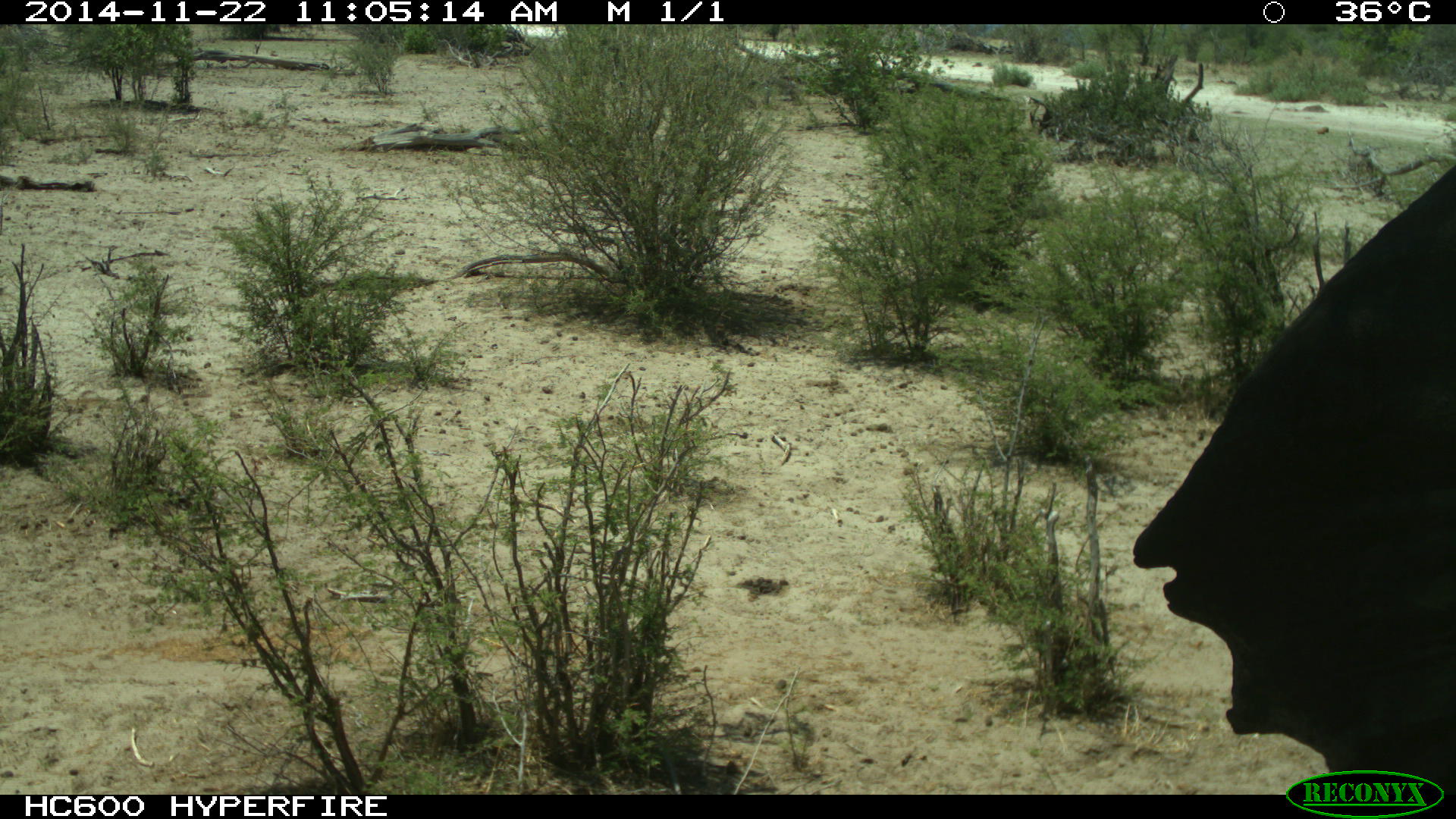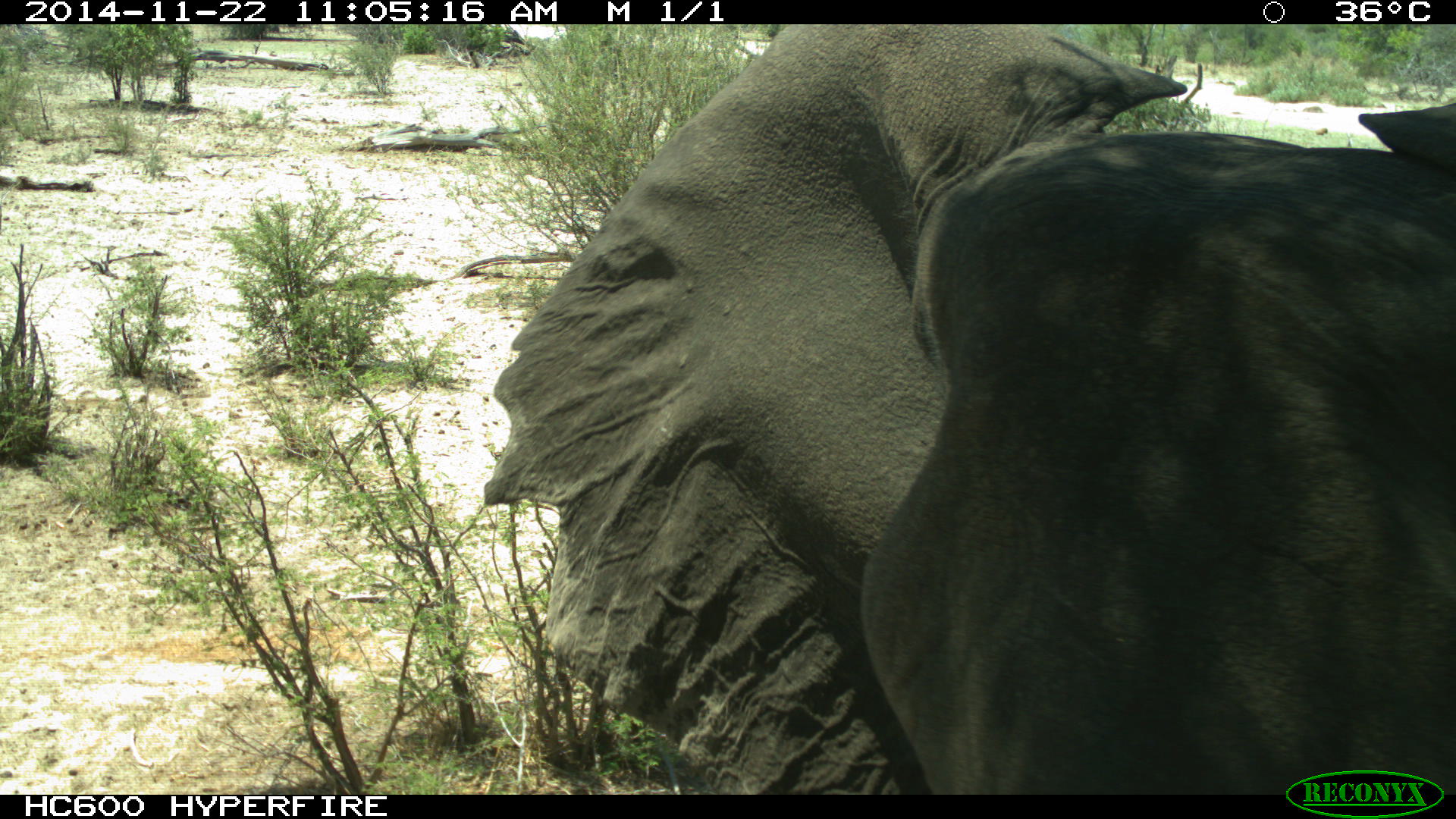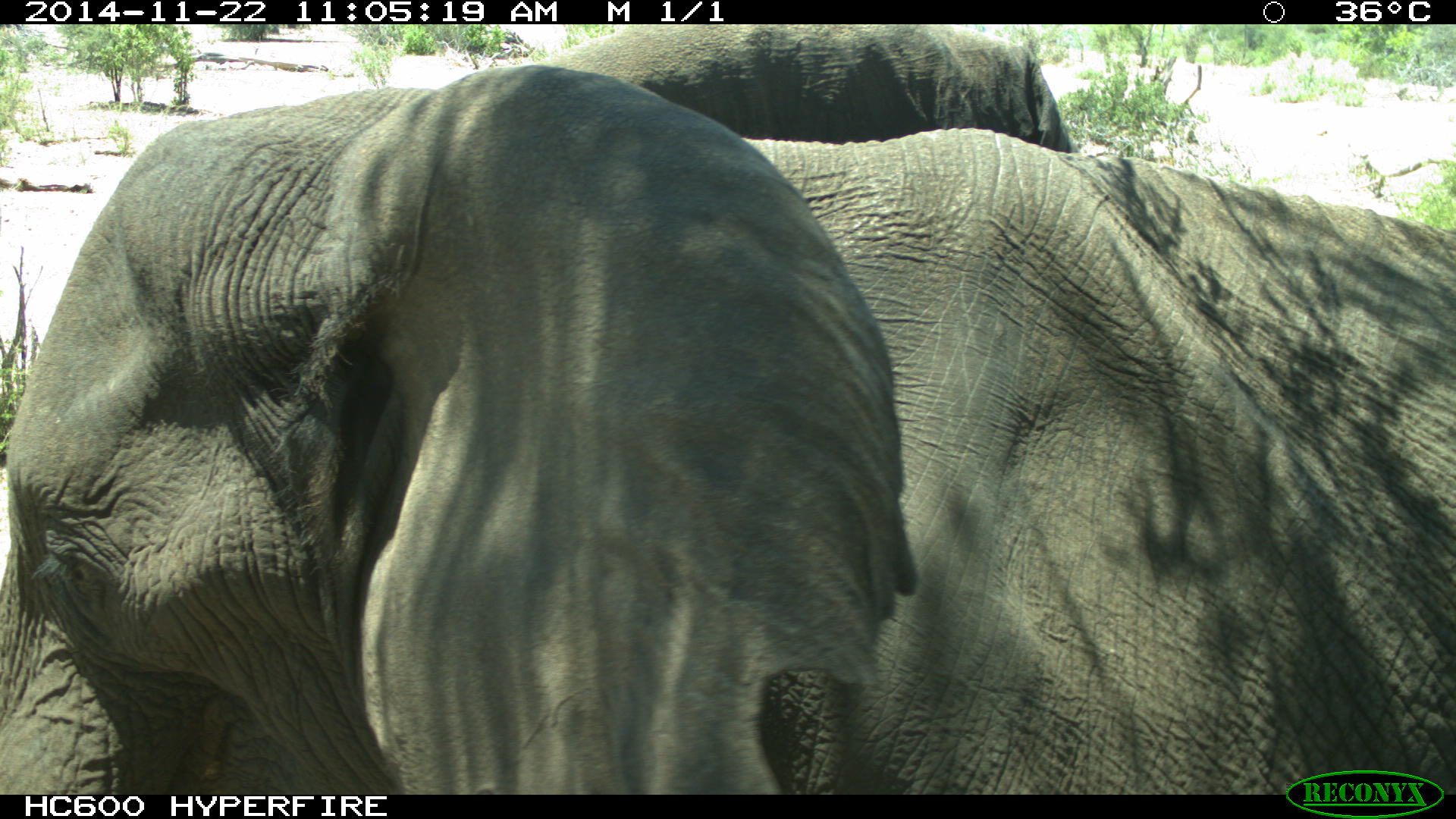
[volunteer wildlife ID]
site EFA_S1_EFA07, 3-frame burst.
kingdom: Animalia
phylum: Chordata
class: Mammalia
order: Proboscidea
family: Elephantidae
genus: Loxodonta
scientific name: Loxodonta africana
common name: african bush elephant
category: elephant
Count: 1.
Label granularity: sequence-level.